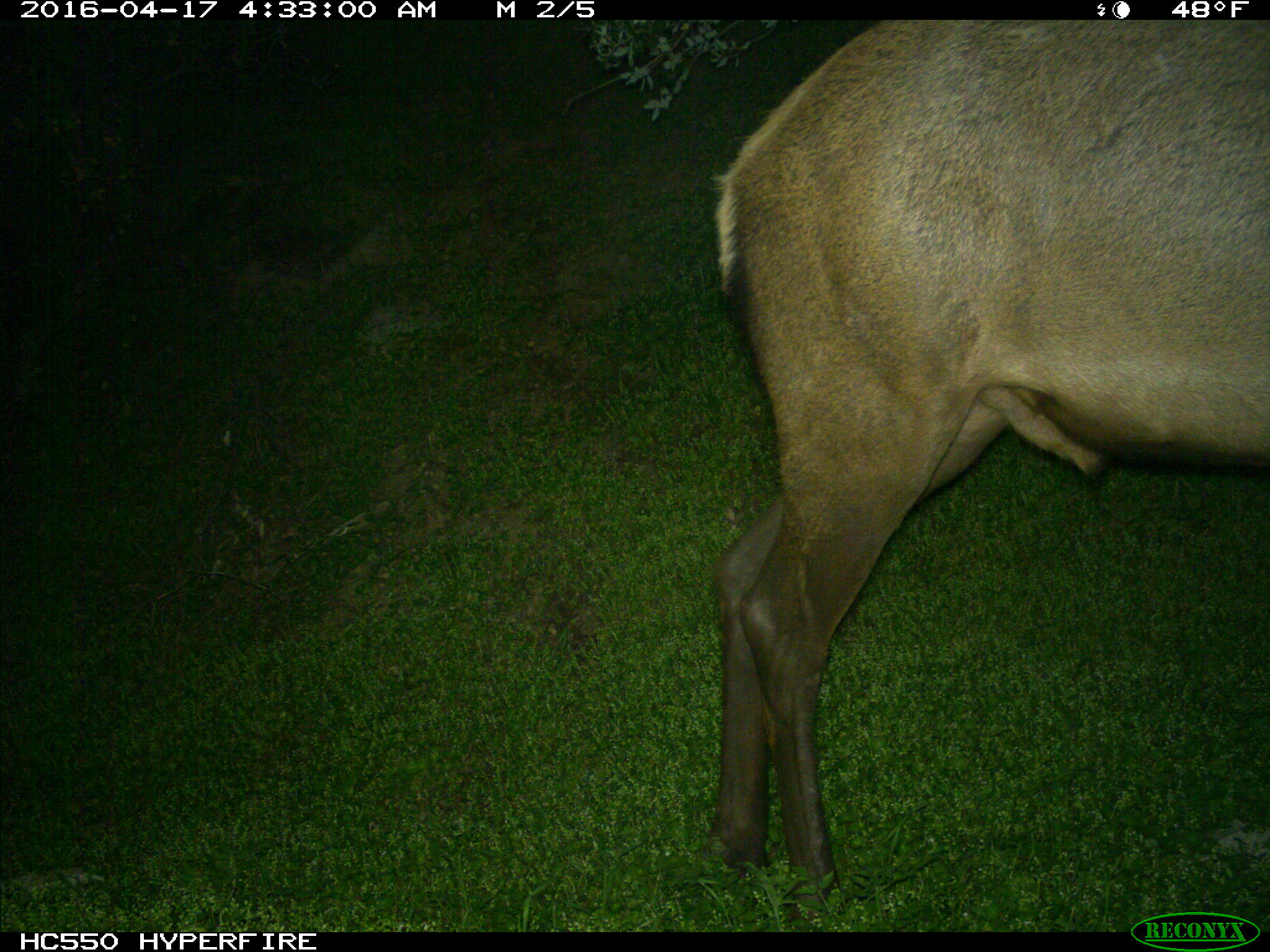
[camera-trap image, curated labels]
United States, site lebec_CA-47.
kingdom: Animalia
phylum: Chordata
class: Mammalia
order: Artiodactyla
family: Cervidae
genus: Cervus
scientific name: Cervus canadensis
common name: elk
Cervus canadensis (elk).